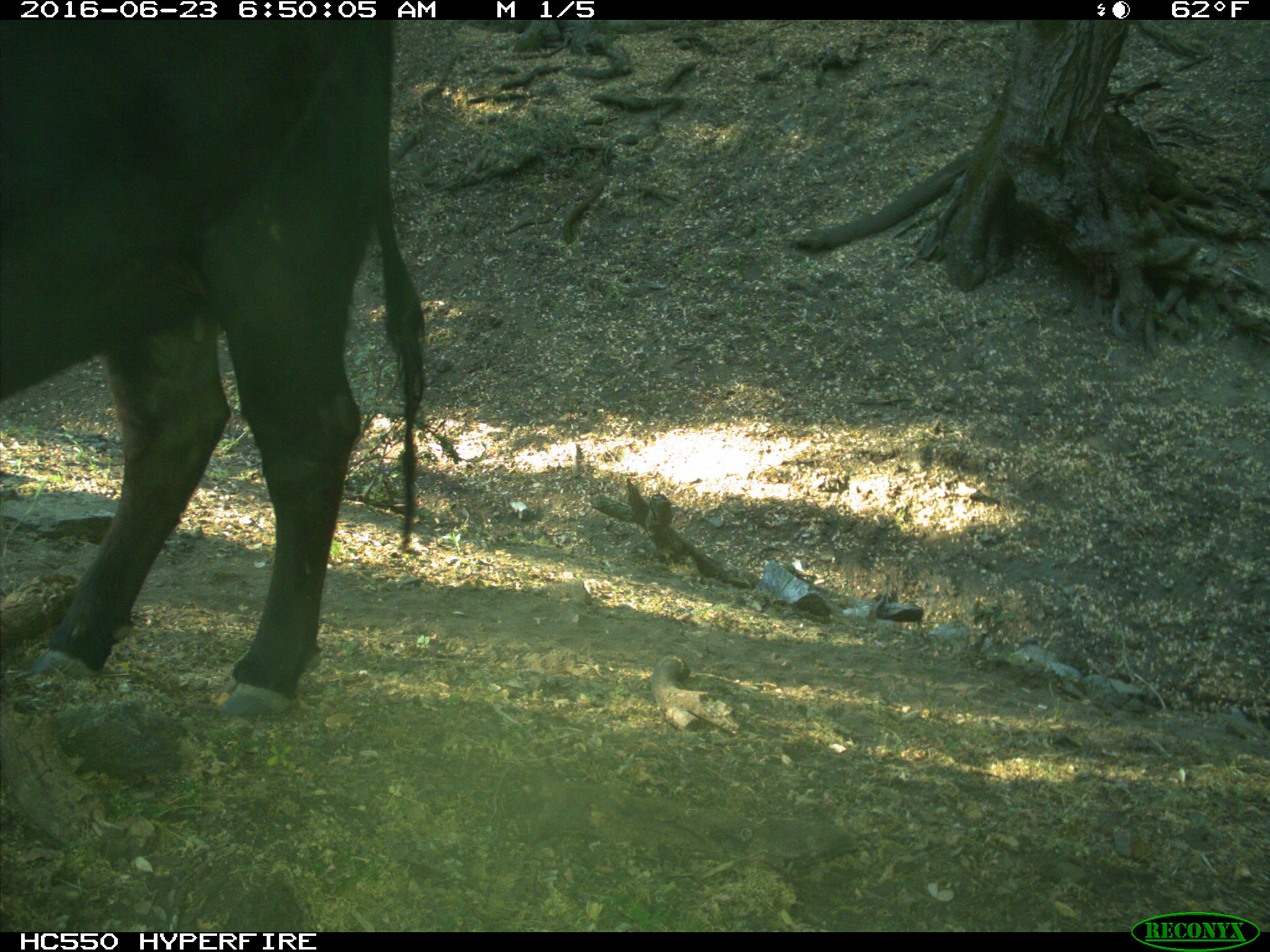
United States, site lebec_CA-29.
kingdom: Animalia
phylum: Chordata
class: Mammalia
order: Artiodactyla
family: Bovidae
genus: Bos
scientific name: Bos taurus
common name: domestic cow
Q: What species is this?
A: Bos taurus (domestic cow).